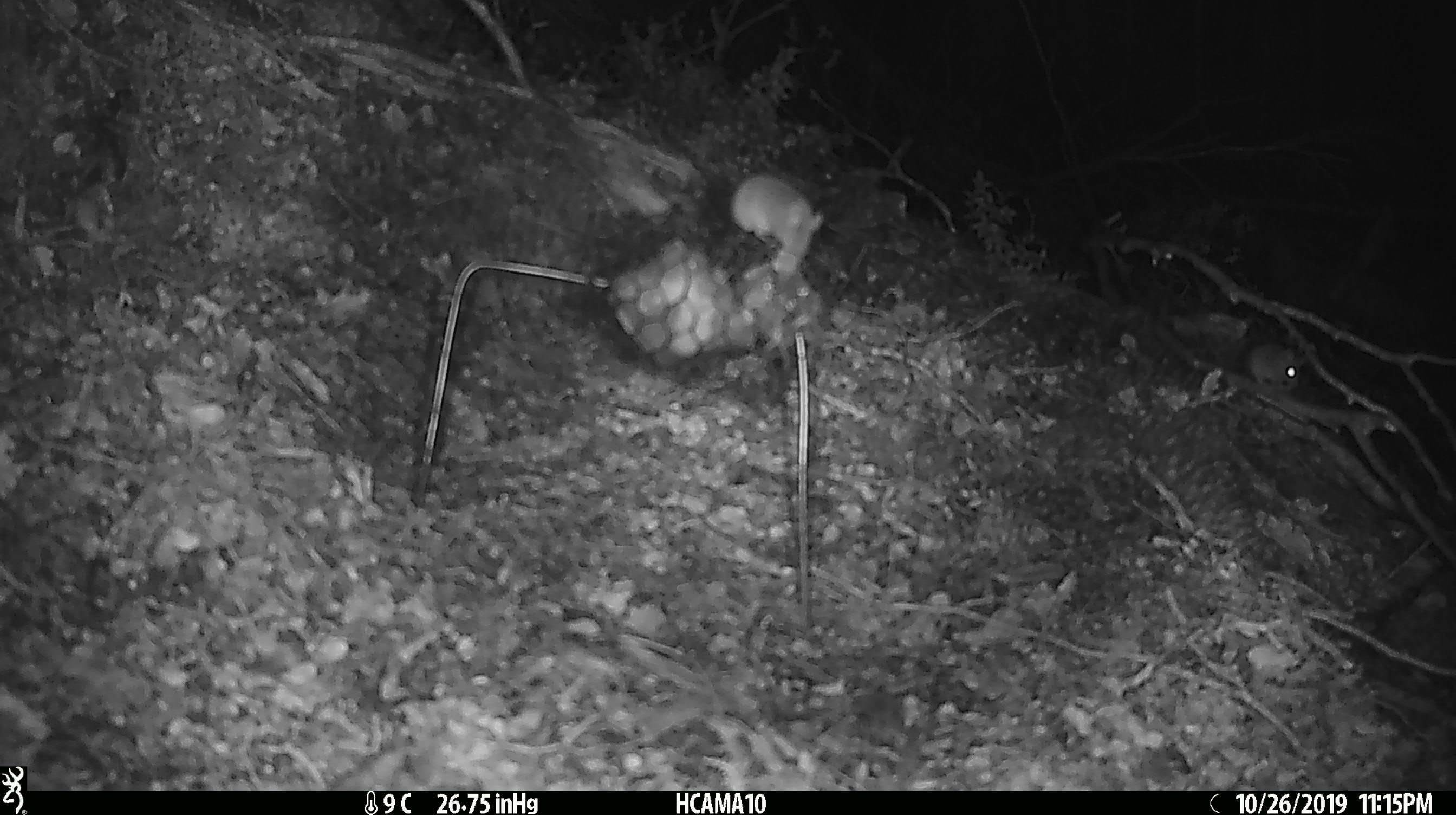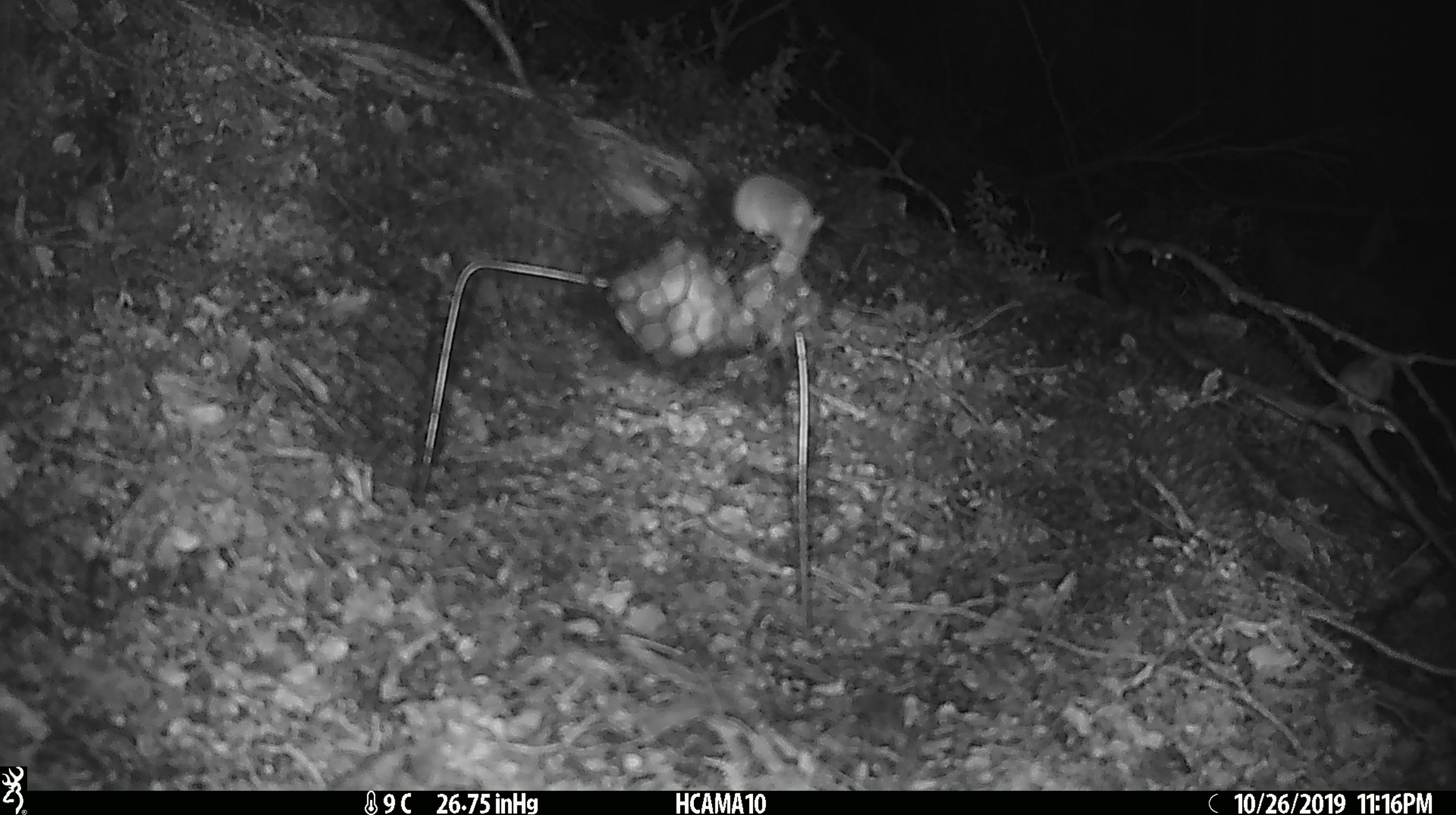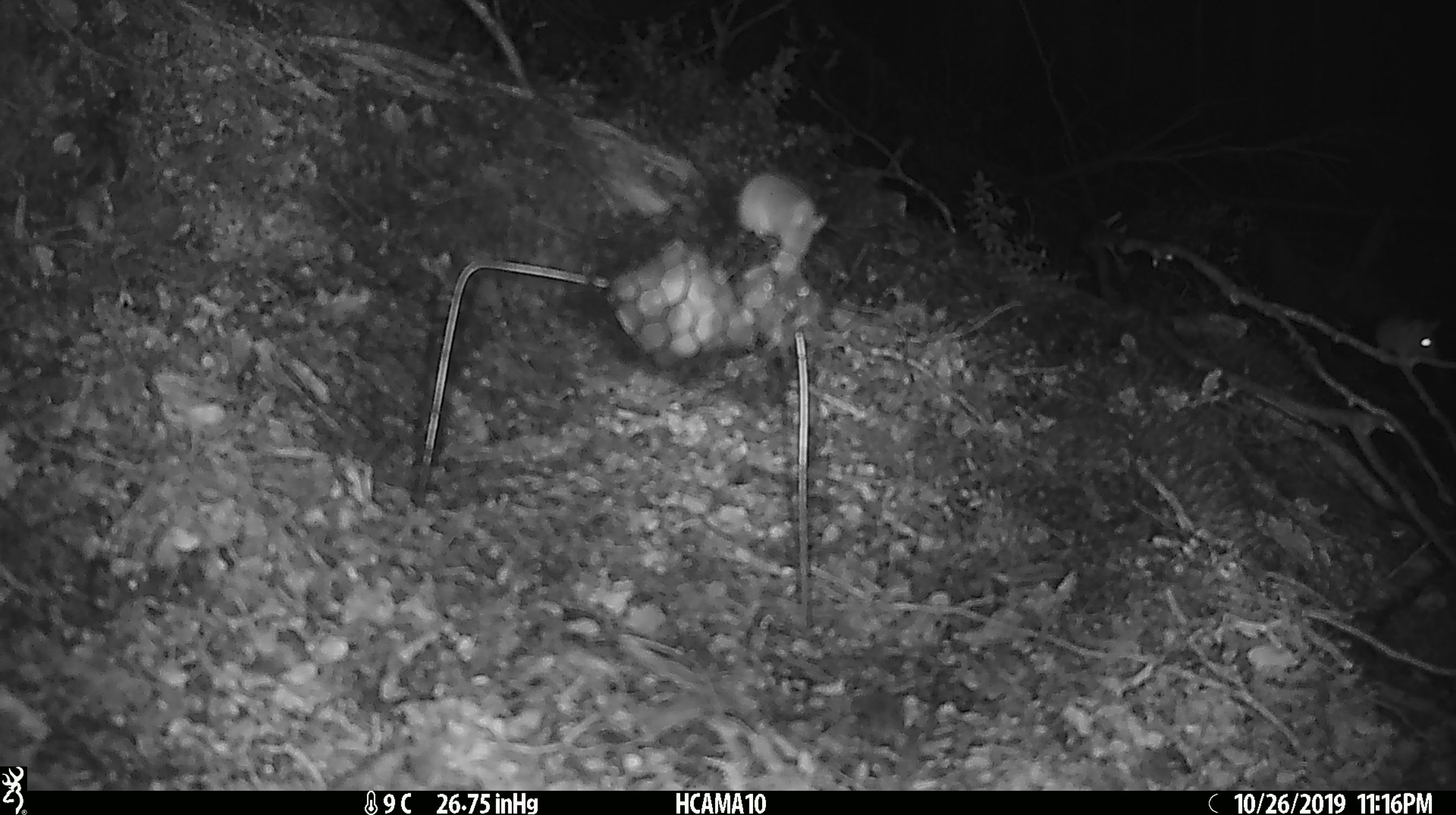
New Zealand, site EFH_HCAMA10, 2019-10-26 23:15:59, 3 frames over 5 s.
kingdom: Animalia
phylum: Chordata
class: Mammalia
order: Rodentia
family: Muridae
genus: Mus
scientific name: Mus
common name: mouse